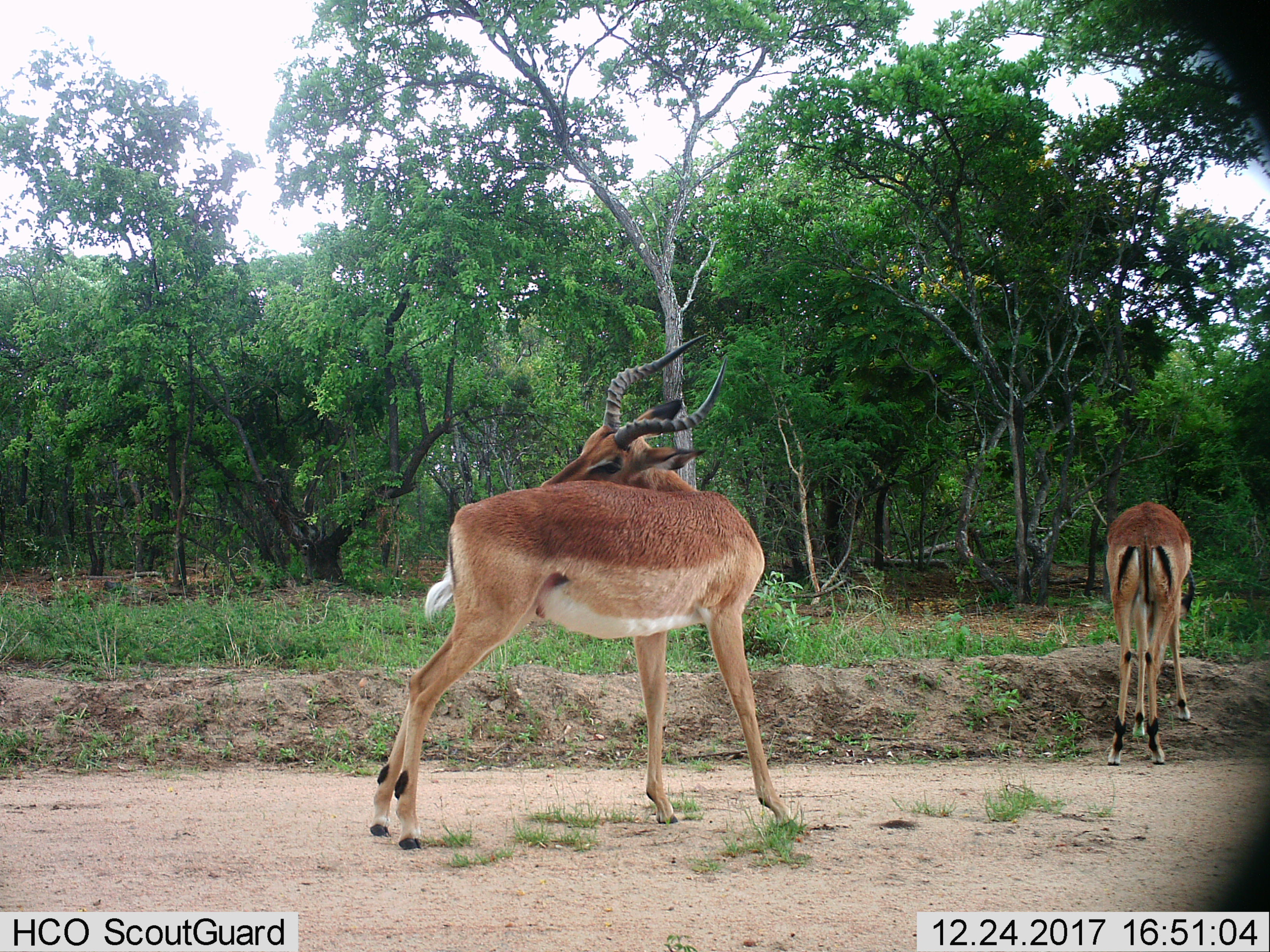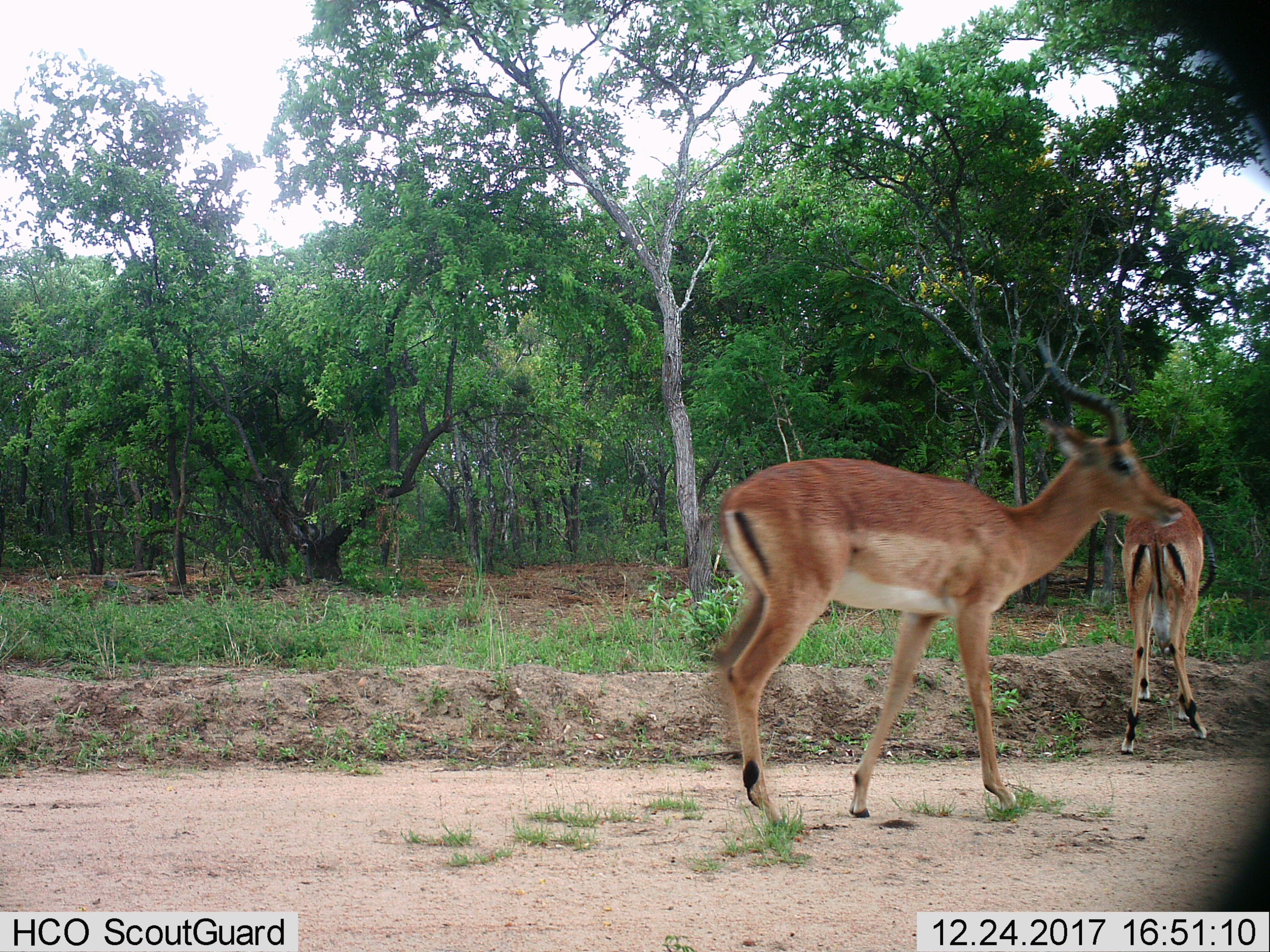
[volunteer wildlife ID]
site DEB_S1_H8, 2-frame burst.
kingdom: Animalia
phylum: Chordata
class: Mammalia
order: Artiodactyla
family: Bovidae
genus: Aepyceros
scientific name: Aepyceros melampus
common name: impala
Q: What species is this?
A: Impala (Aepyceros melampus).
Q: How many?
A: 2.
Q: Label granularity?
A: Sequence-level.